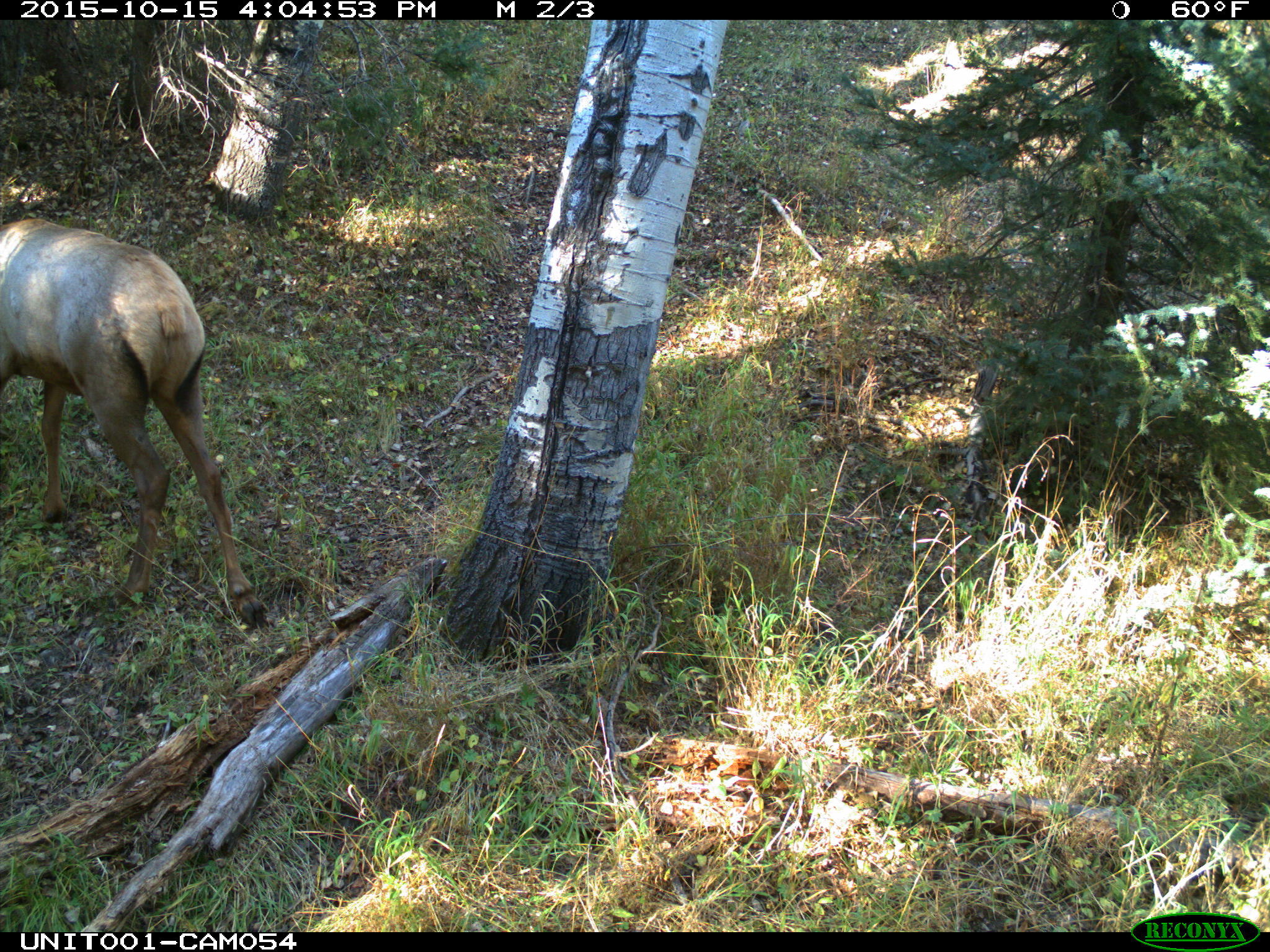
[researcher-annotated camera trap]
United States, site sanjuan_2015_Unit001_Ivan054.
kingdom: Animalia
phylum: Chordata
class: Mammalia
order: Artiodactyla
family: Cervidae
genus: Cervus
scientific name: Cervus elaphus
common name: red deer